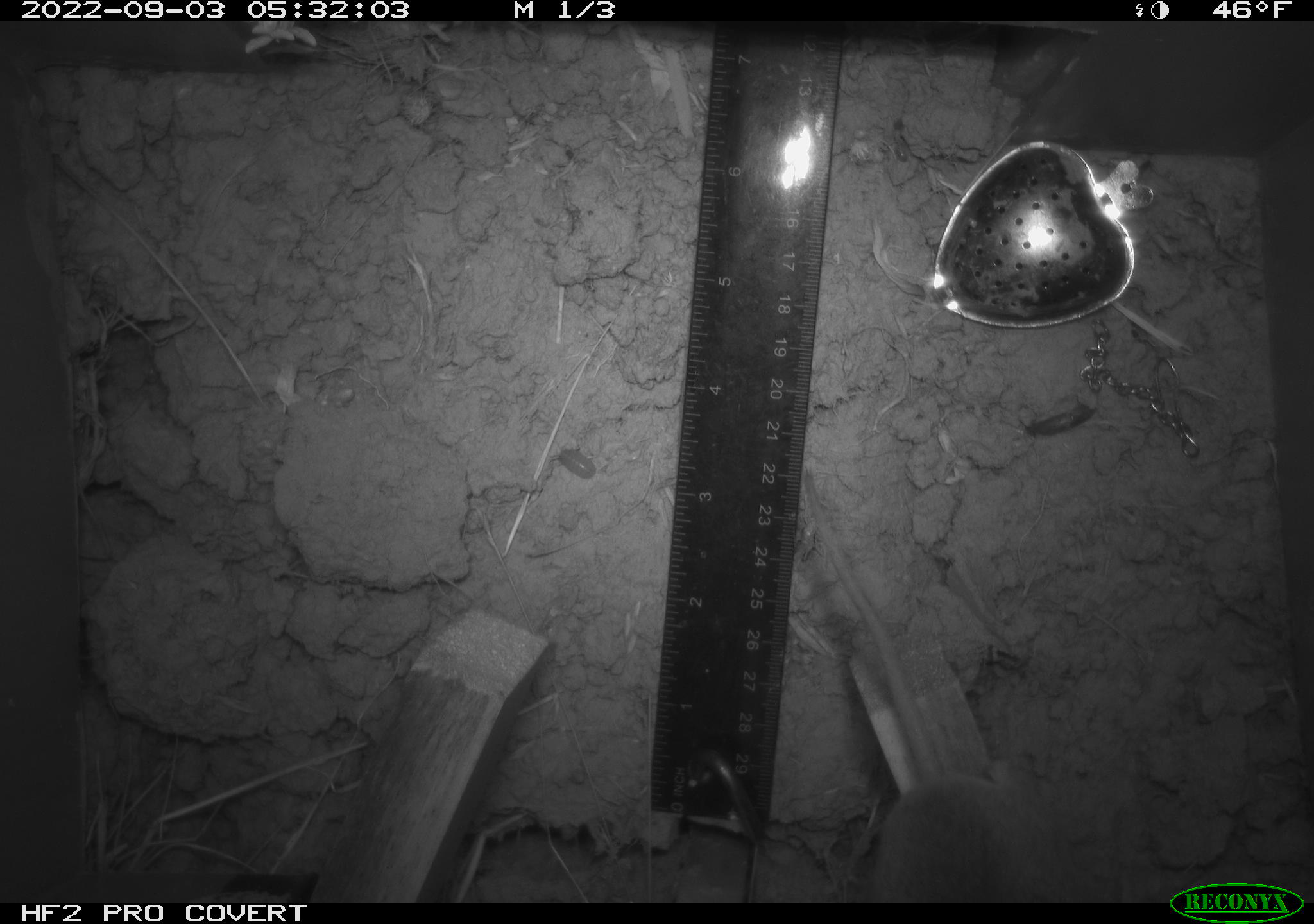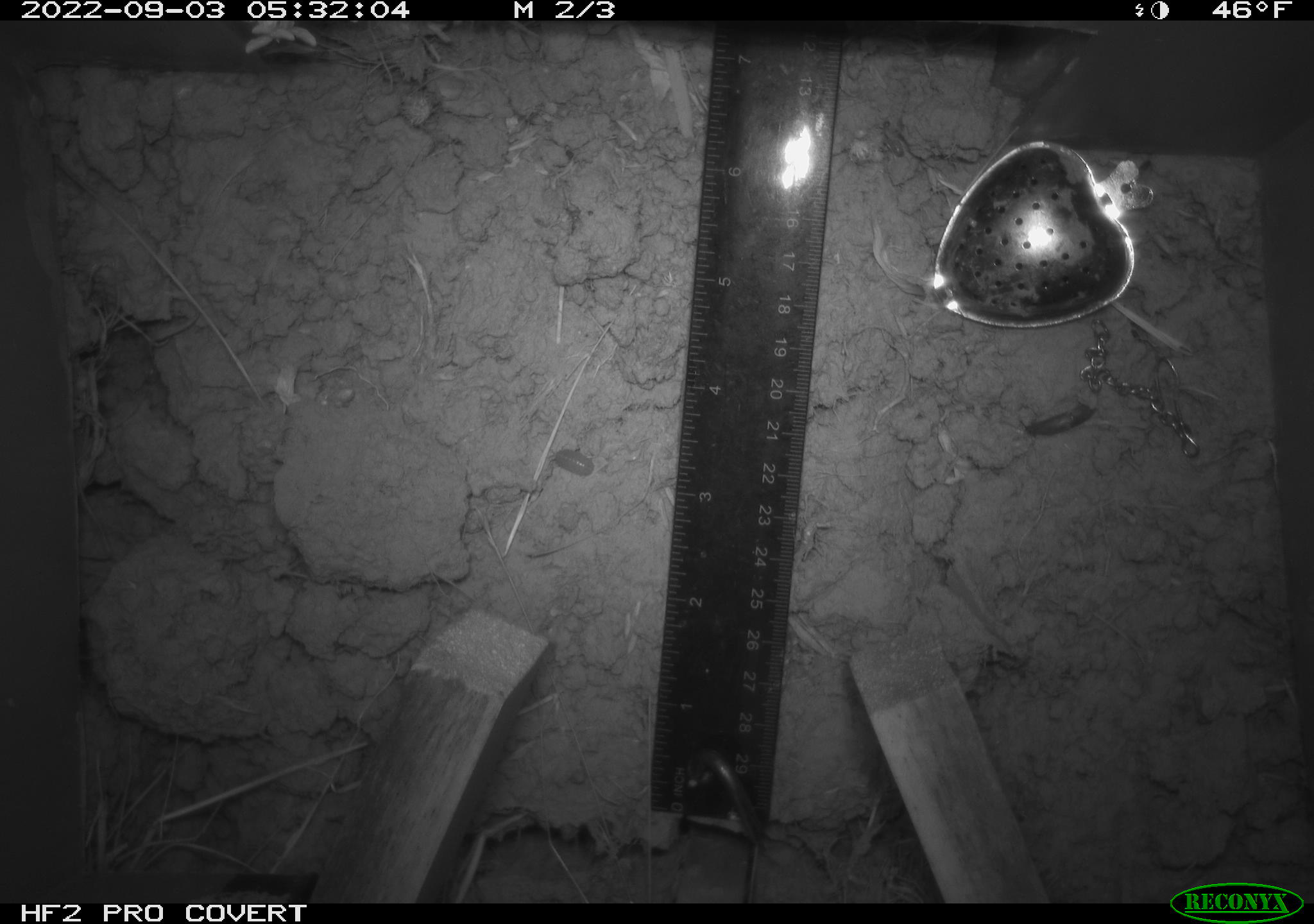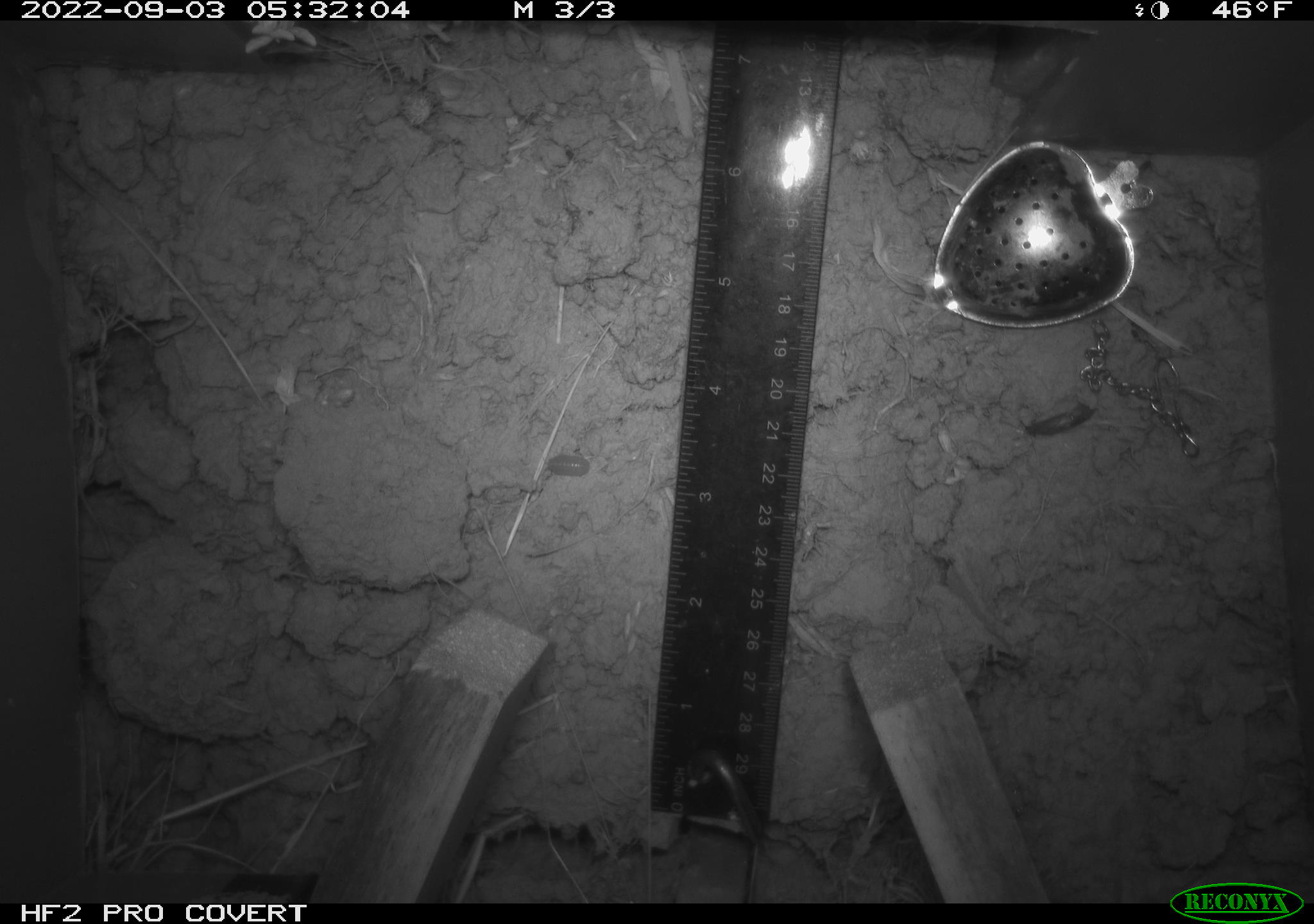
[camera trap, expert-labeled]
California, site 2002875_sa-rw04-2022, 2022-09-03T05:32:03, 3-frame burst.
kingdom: Animalia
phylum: Chordata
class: Mammalia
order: Rodentia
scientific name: Rodentia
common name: mouse species